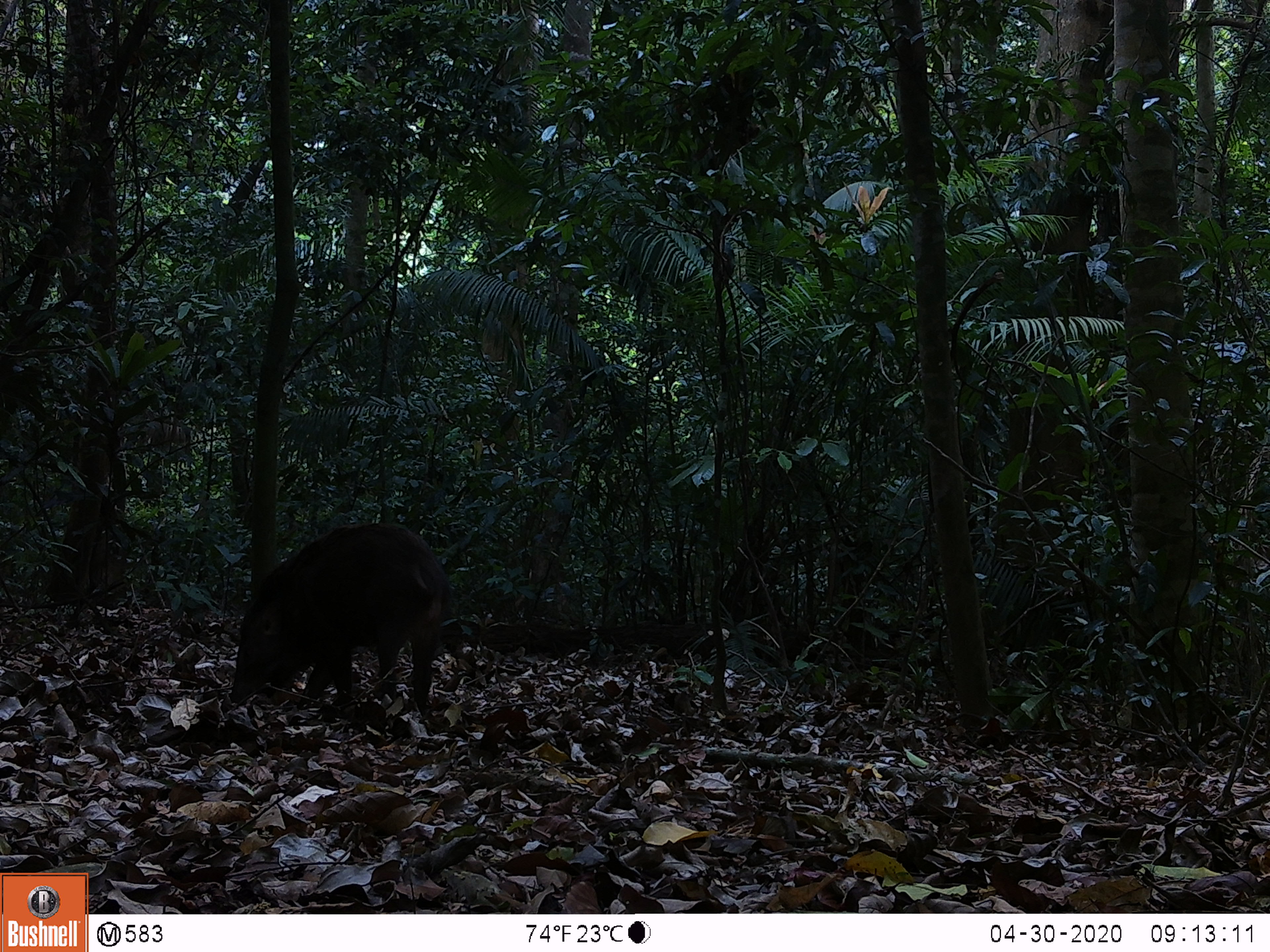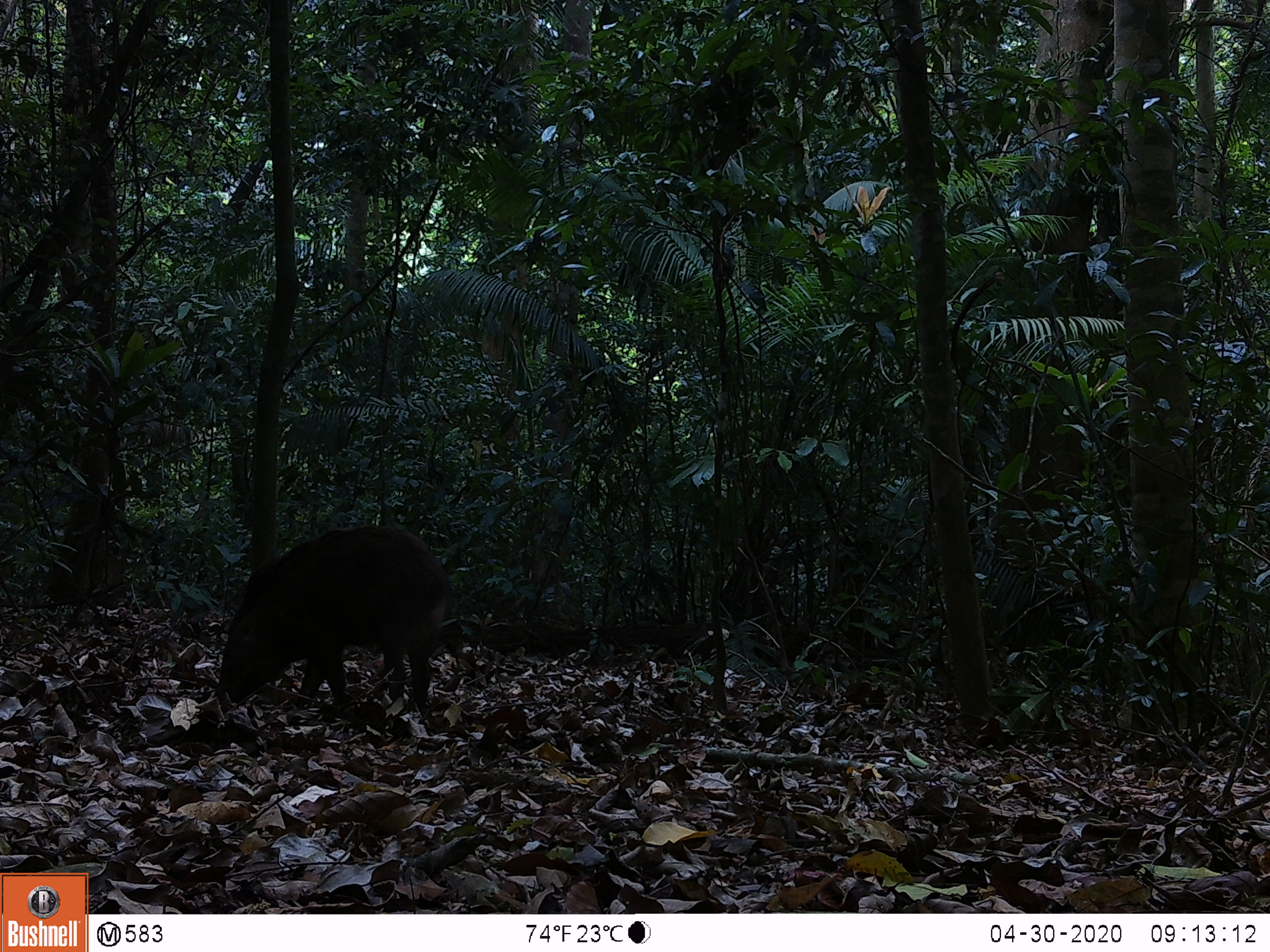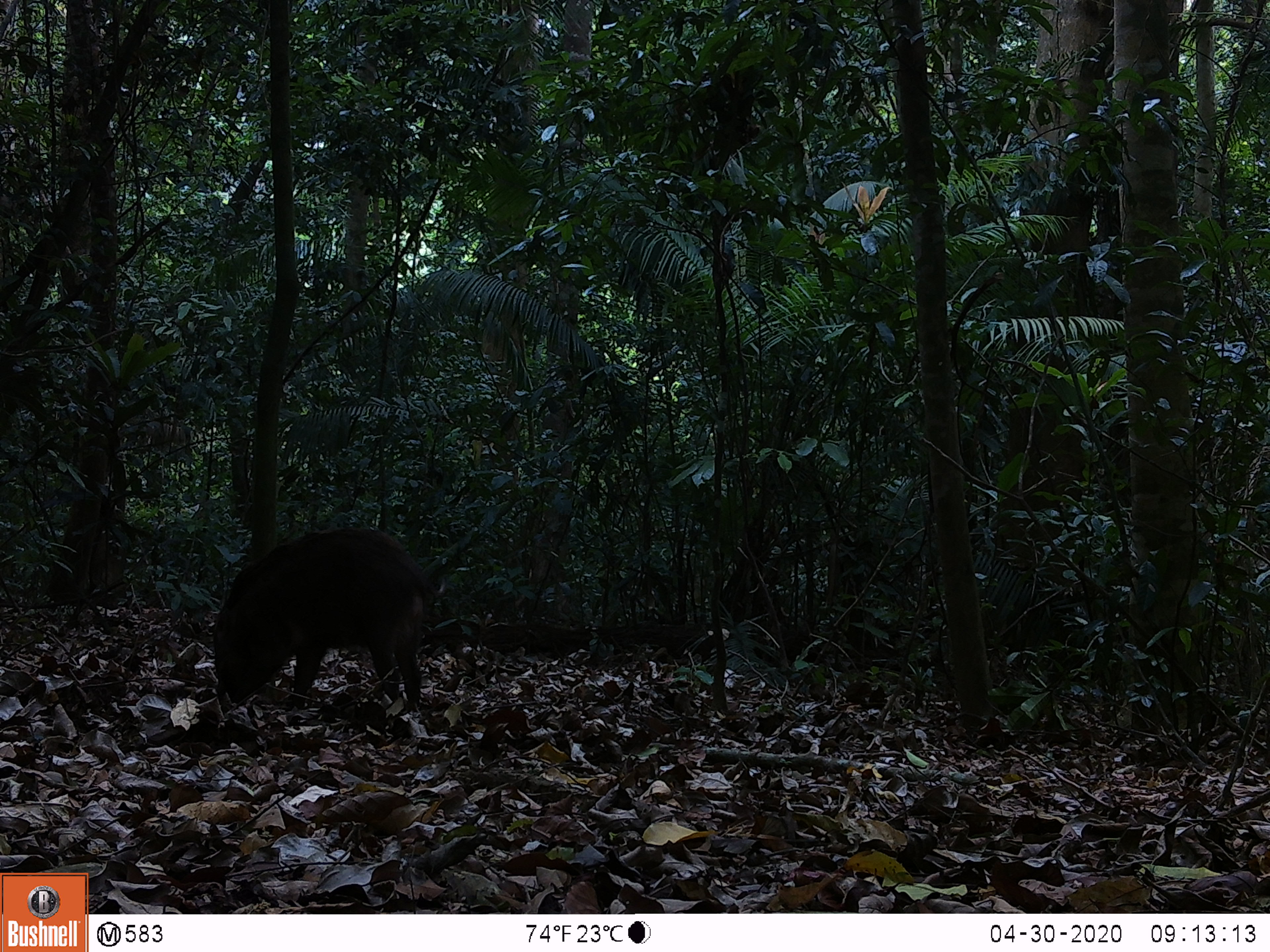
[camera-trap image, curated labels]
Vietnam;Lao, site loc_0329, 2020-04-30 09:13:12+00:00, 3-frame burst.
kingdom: Animalia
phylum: Chordata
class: Mammalia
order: Artiodactyla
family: Suidae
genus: Sus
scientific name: Sus scrofa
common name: eurasian wild pig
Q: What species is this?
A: Eurasian wild pig (Sus scrofa).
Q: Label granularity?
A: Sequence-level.